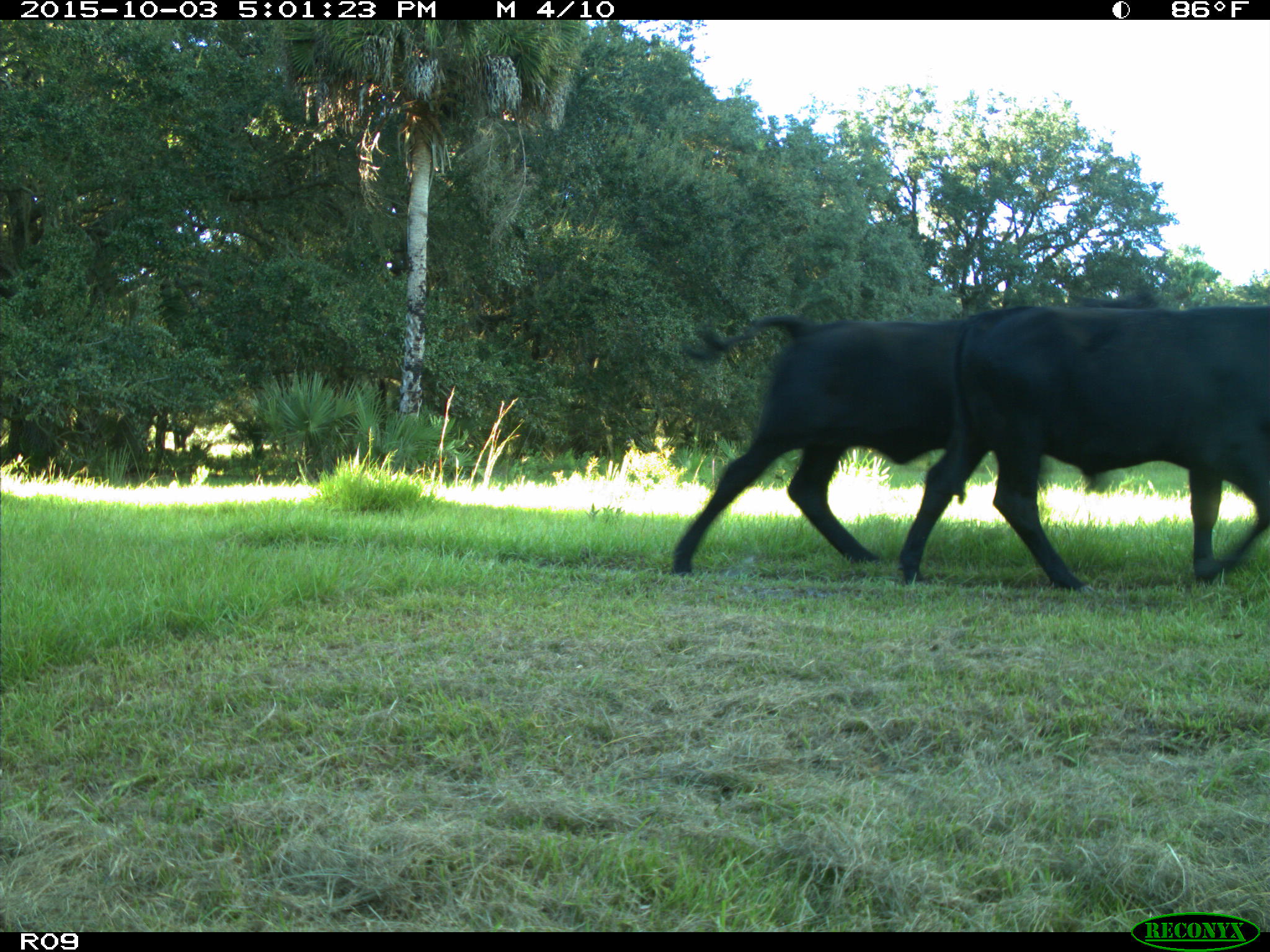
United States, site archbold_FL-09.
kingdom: Animalia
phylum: Chordata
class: Mammalia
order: Artiodactyla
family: Bovidae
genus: Bos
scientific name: Bos taurus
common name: domestic cow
Bos taurus (domestic cow).